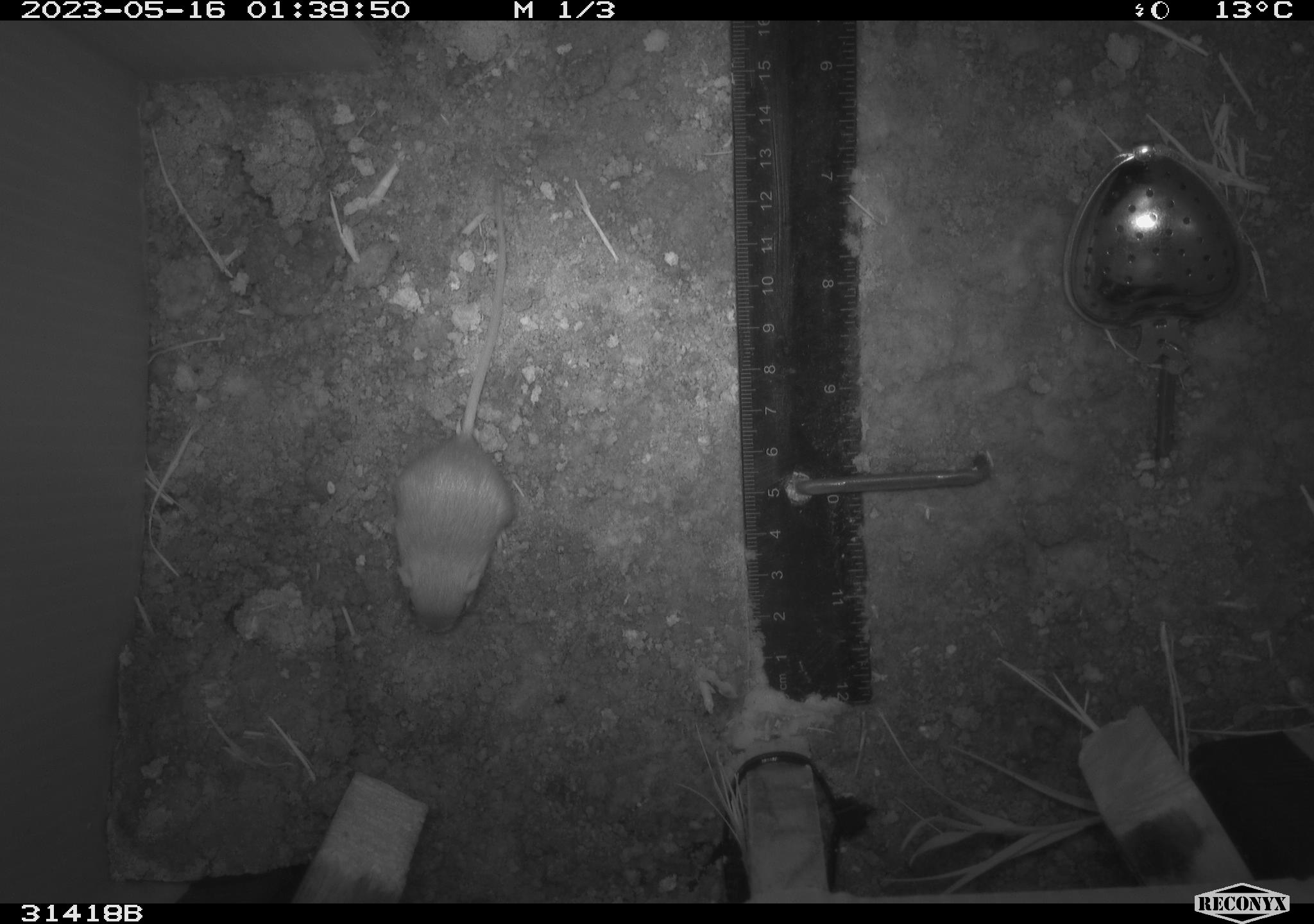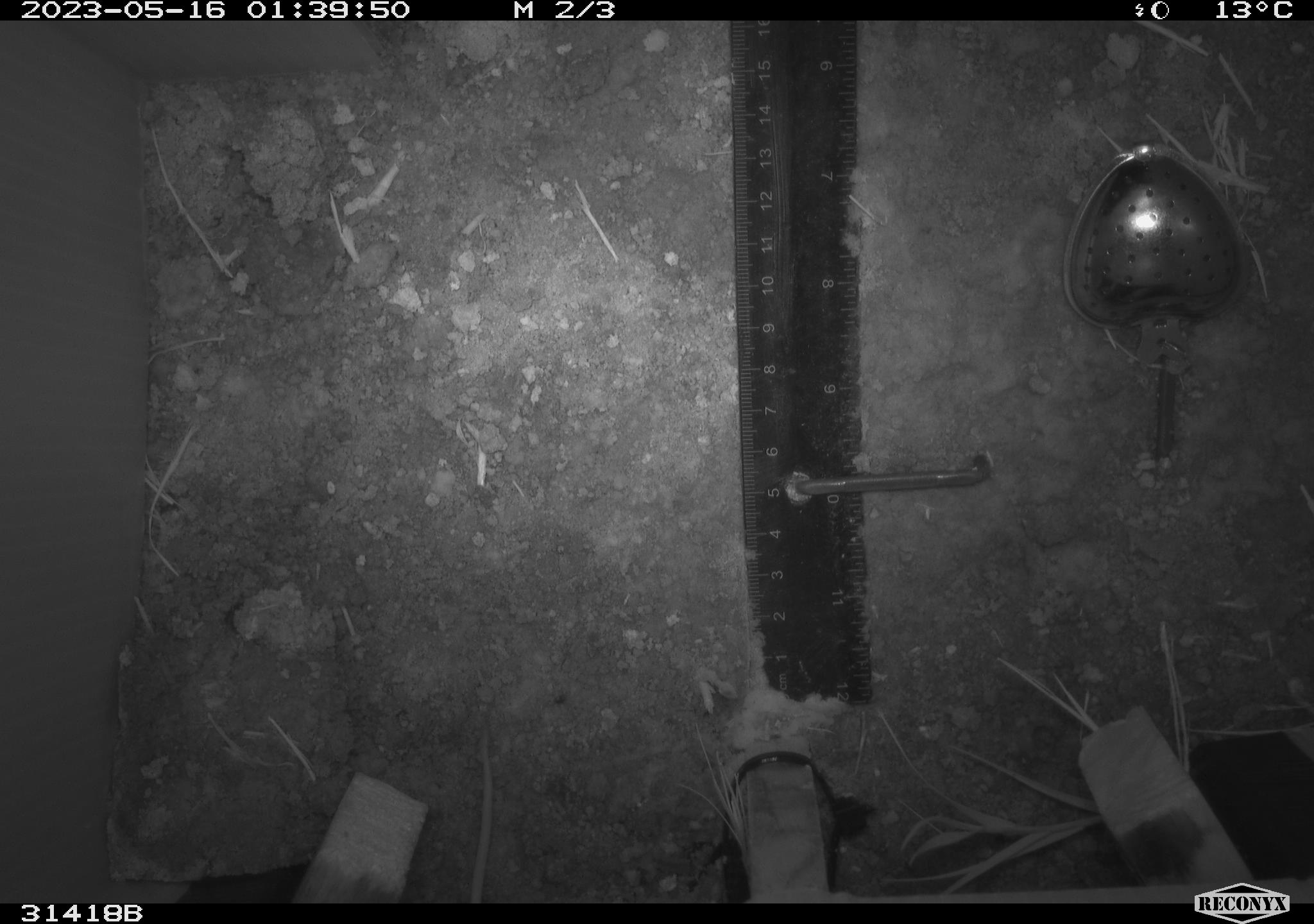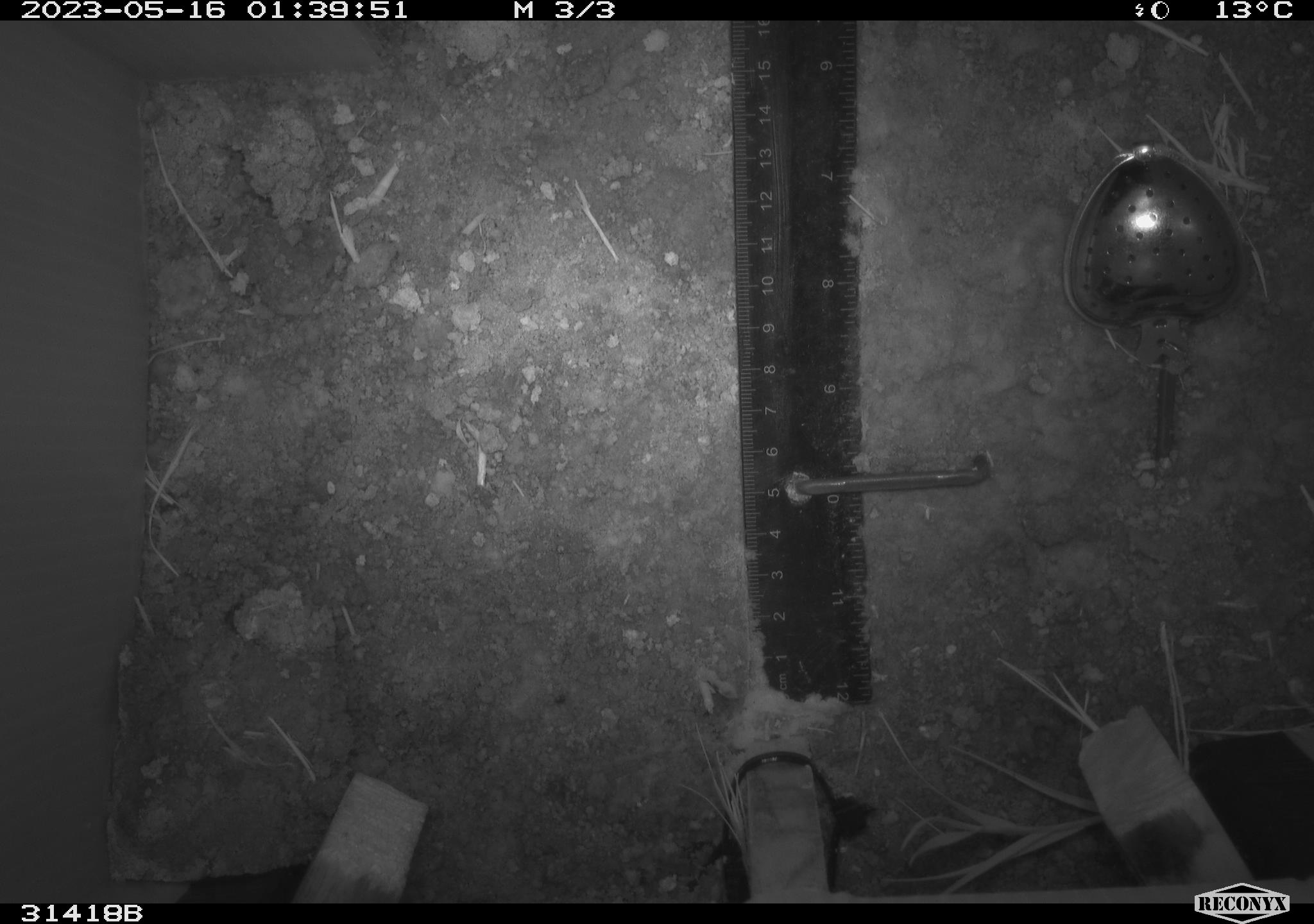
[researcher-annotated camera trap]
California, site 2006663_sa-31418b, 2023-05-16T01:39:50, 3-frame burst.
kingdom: Animalia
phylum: Chordata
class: Mammalia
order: Rodentia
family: Heteromyidae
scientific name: Heteromyidae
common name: kangaroo rats and pocket mice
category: heteromyidae family